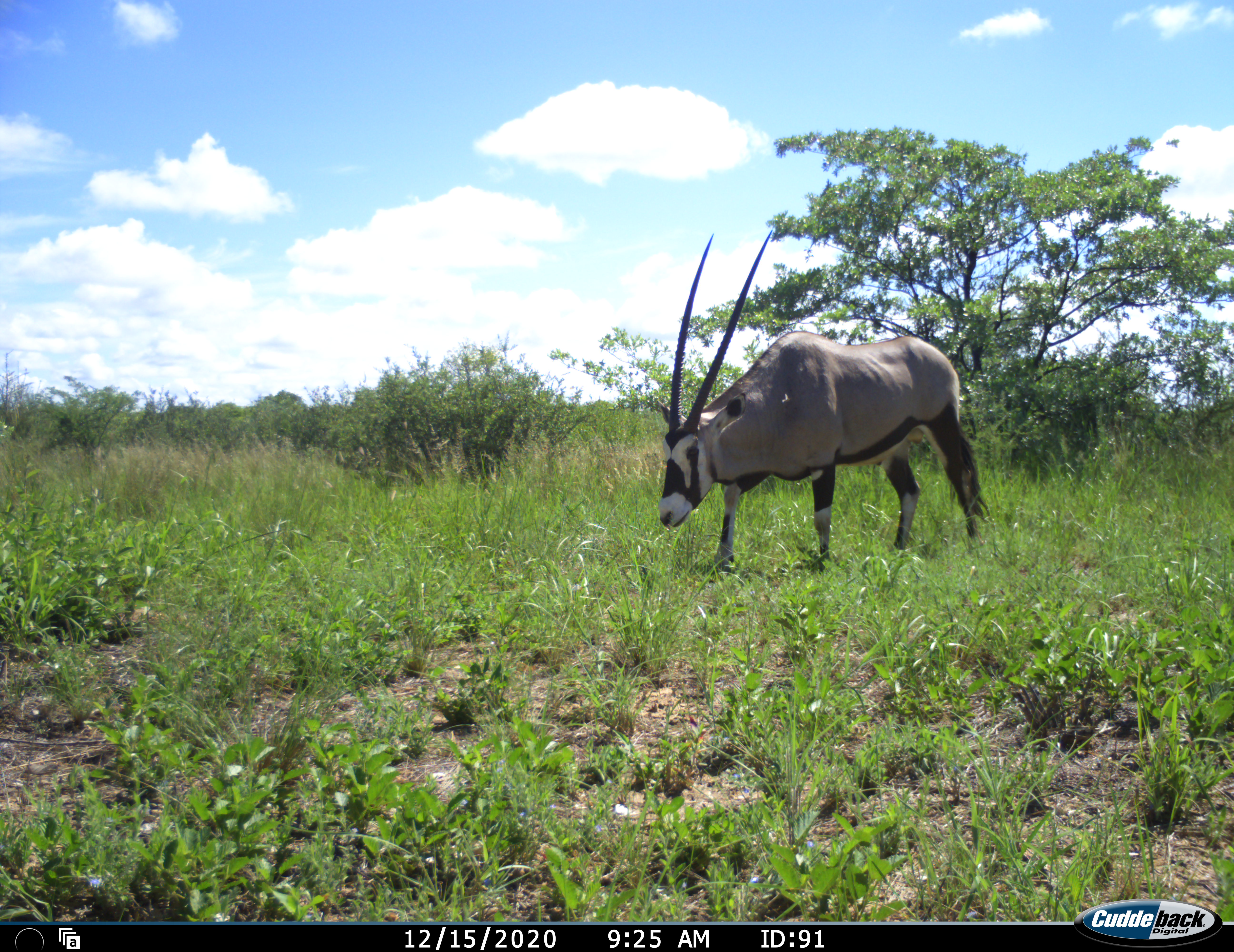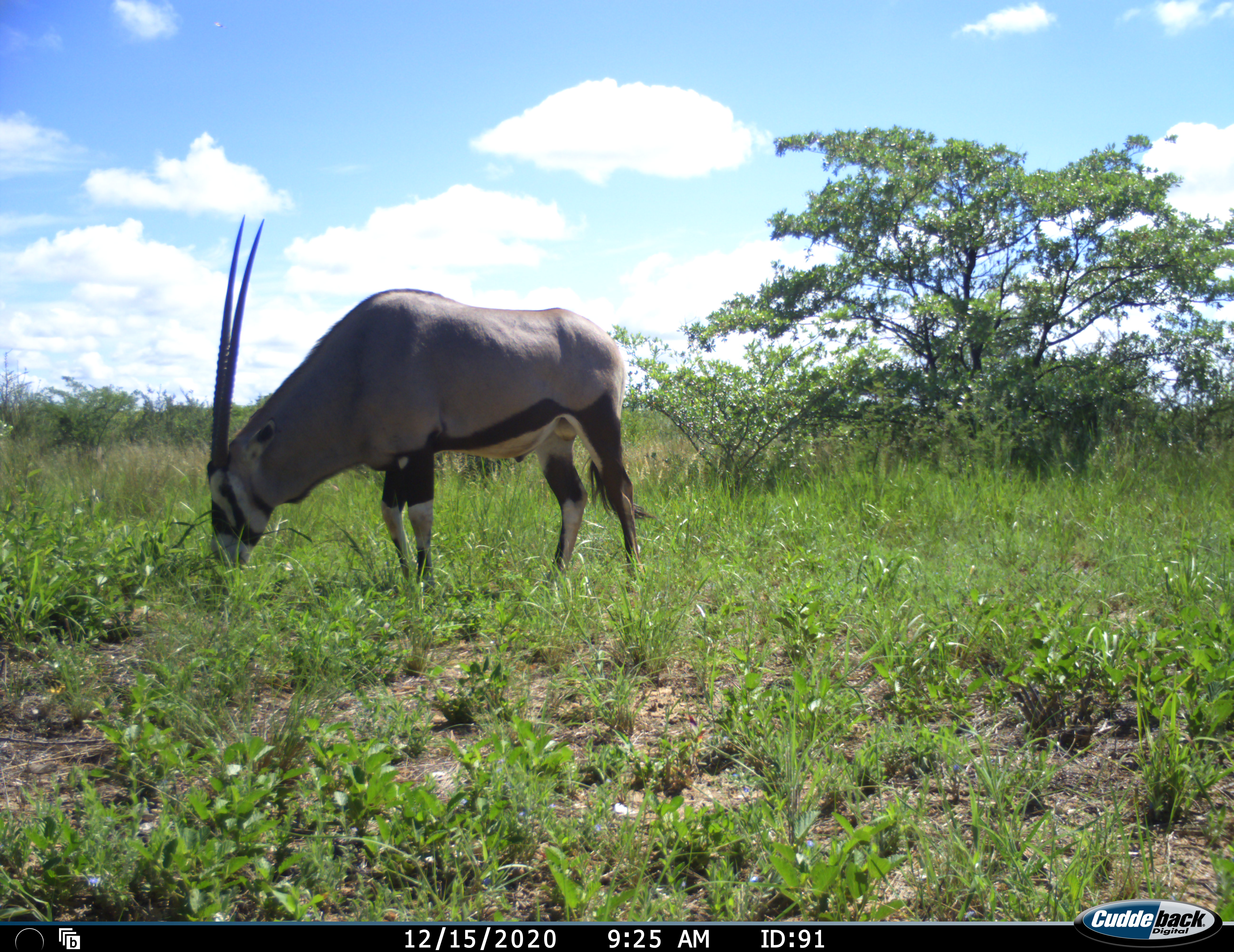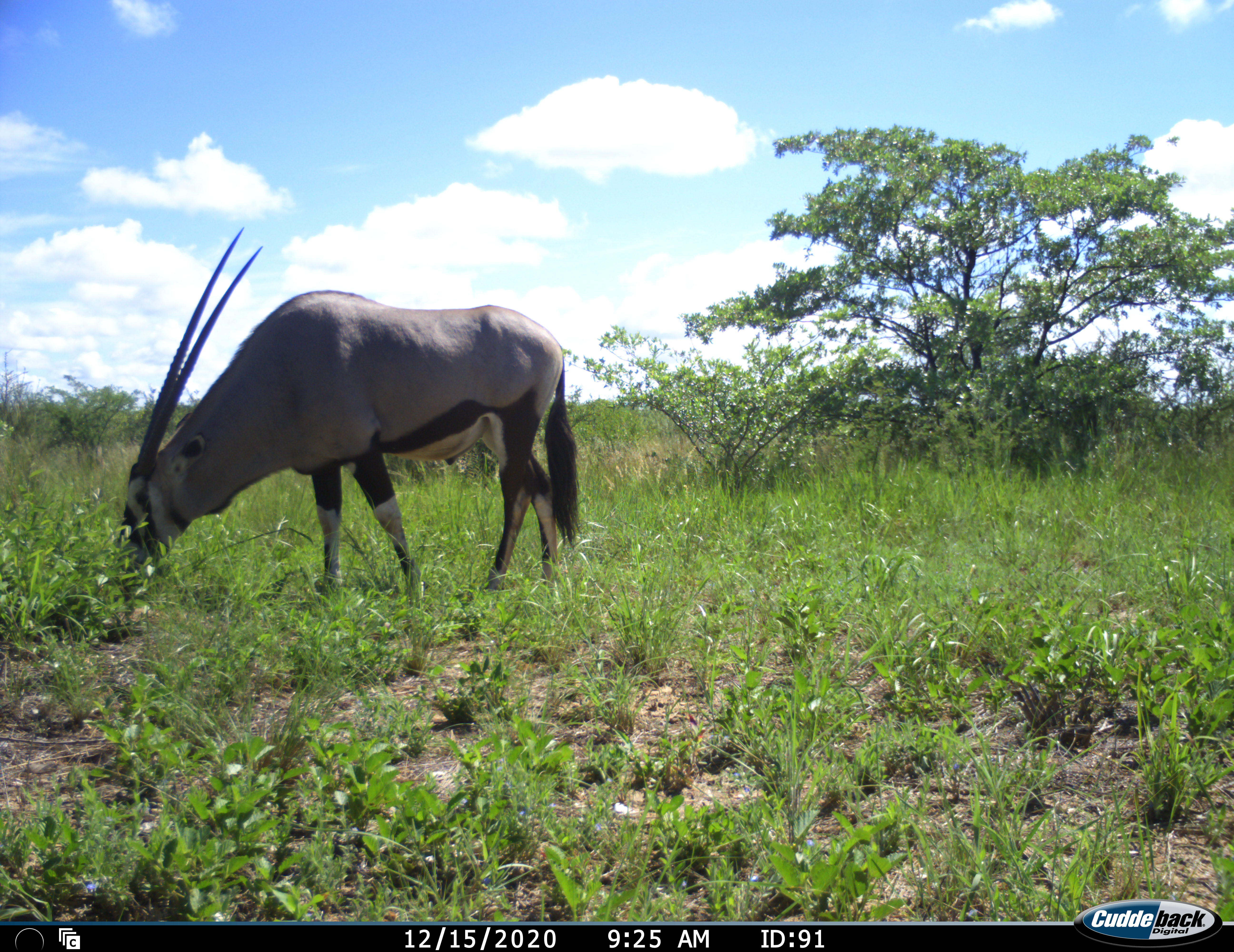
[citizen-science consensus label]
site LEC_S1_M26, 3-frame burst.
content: unidentified animal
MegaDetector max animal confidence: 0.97